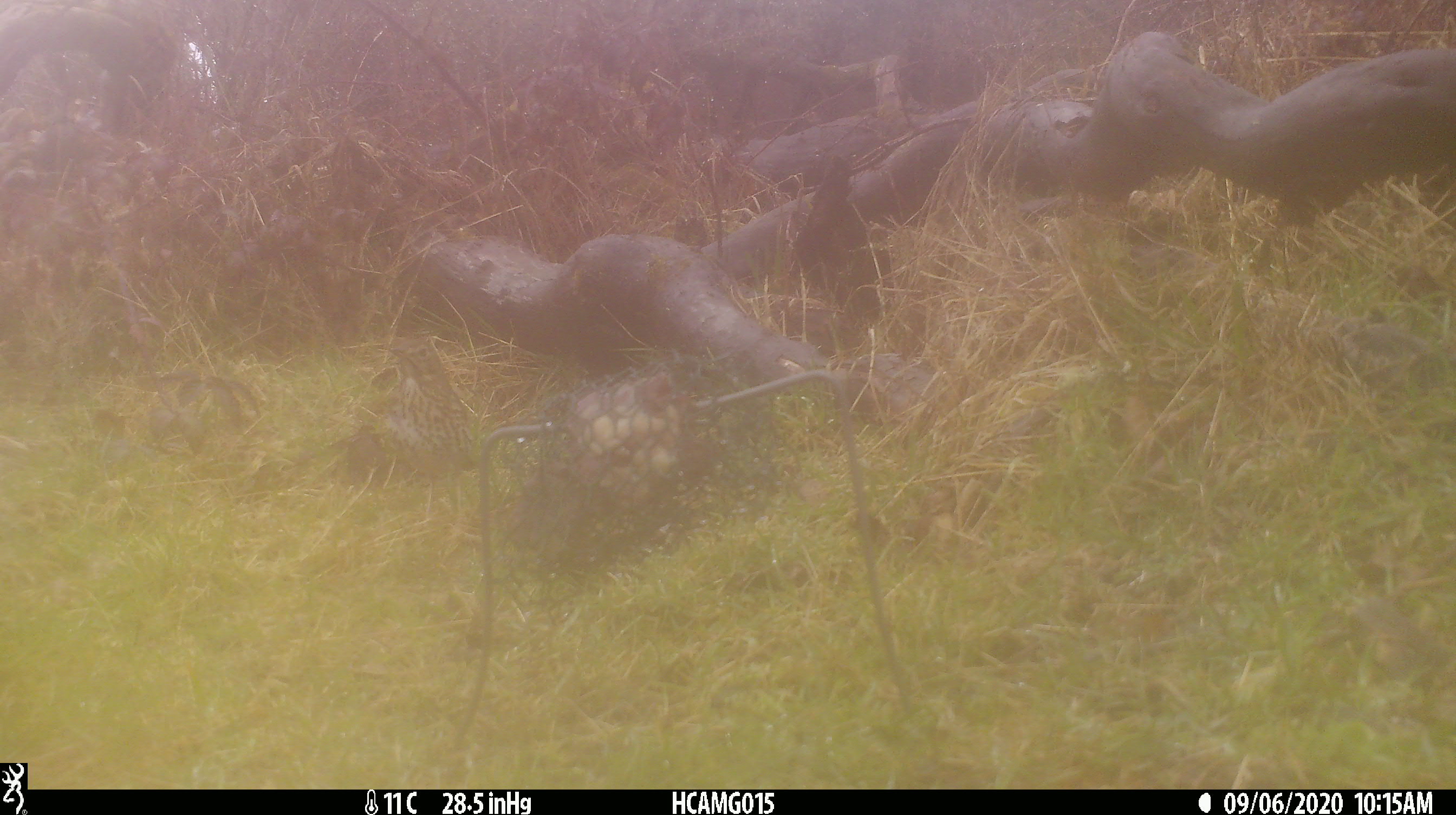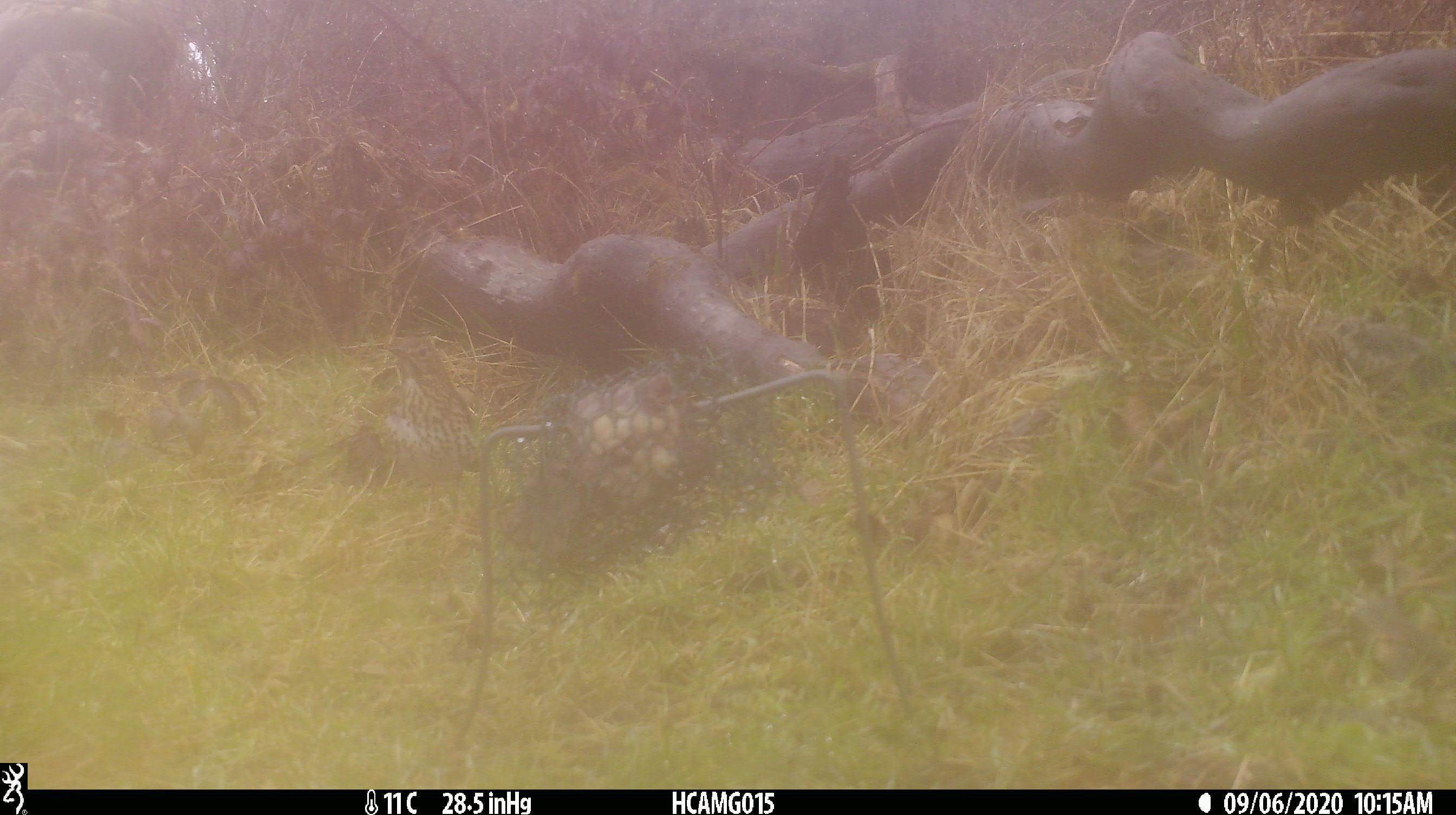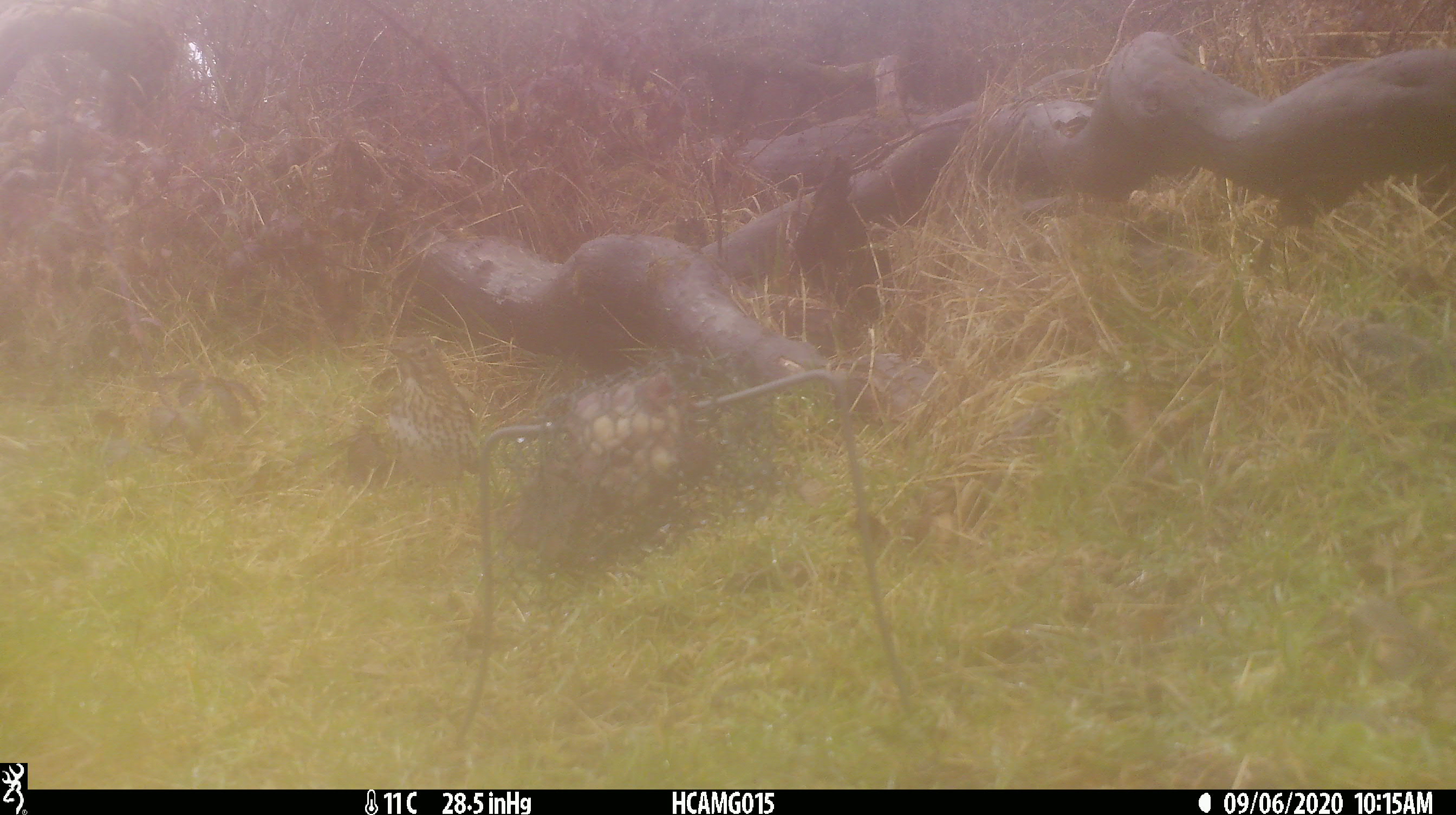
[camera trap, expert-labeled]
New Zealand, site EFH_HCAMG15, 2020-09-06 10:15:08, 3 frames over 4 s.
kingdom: Animalia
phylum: Chordata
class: Aves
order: Passeriformes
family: Turdidae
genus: Turdus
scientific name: Turdus philomelos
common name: song thrush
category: thrush